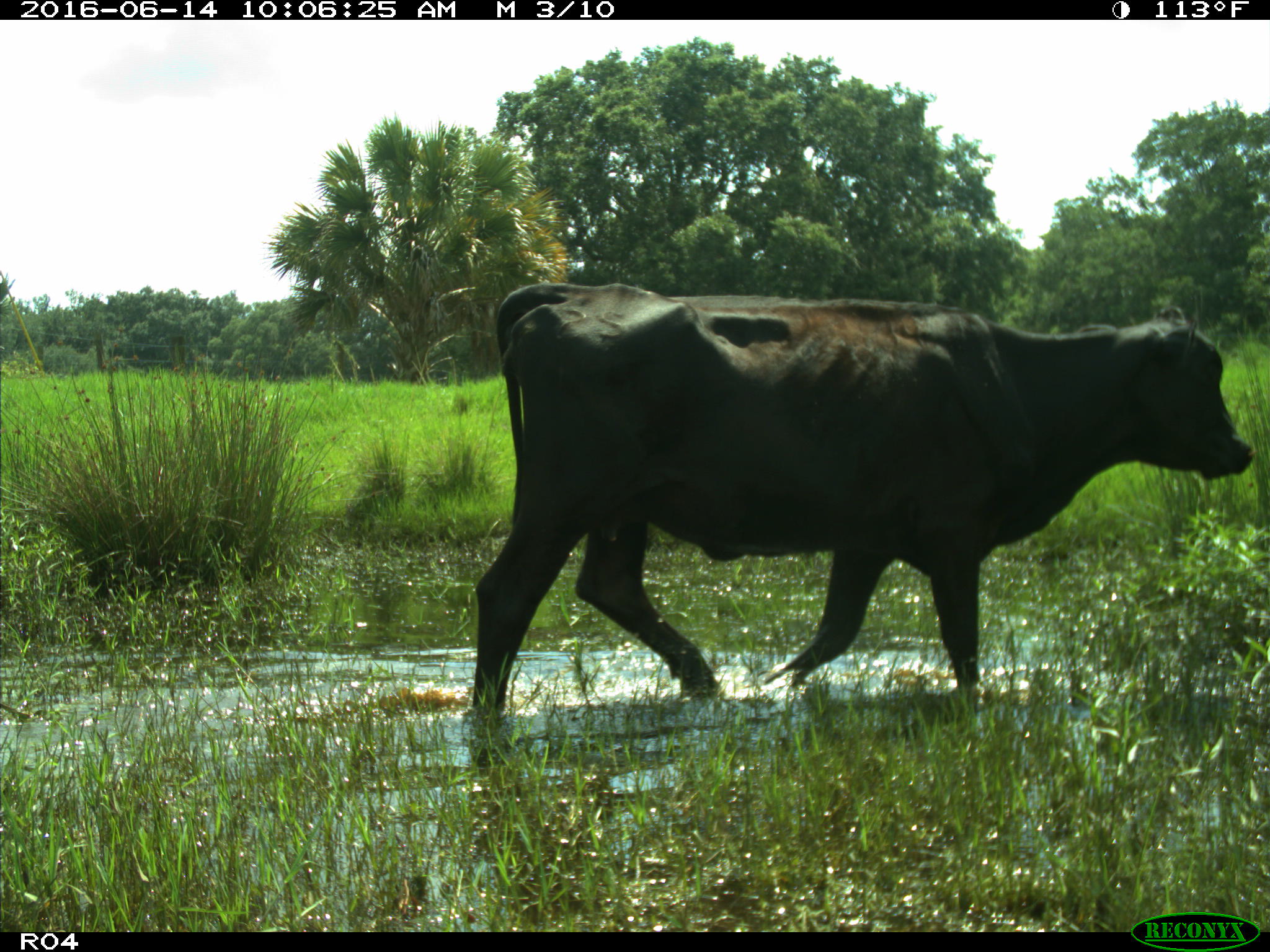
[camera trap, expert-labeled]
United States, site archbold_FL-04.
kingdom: Animalia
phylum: Chordata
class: Mammalia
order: Artiodactyla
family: Bovidae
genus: Bos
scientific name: Bos taurus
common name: domestic cow